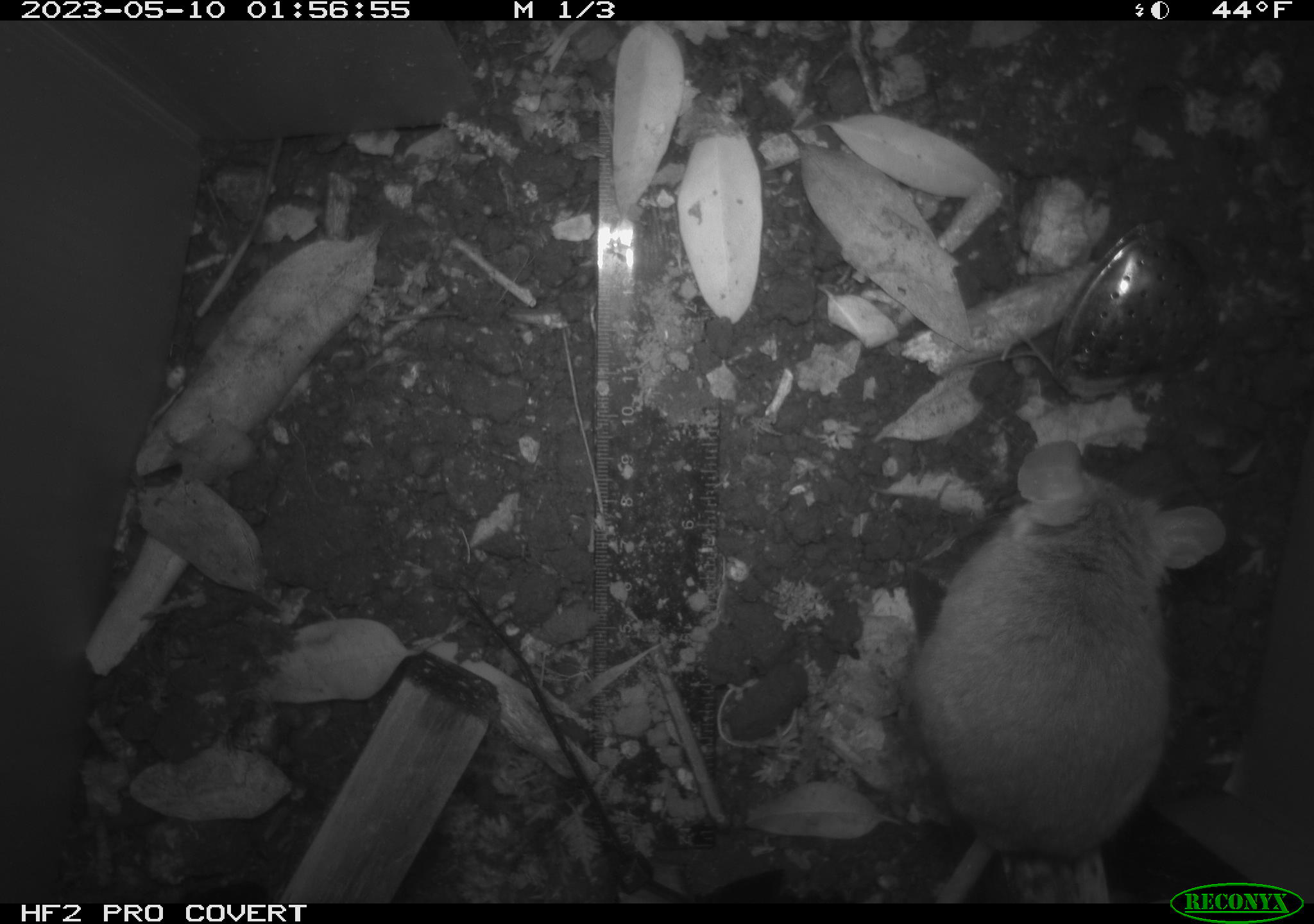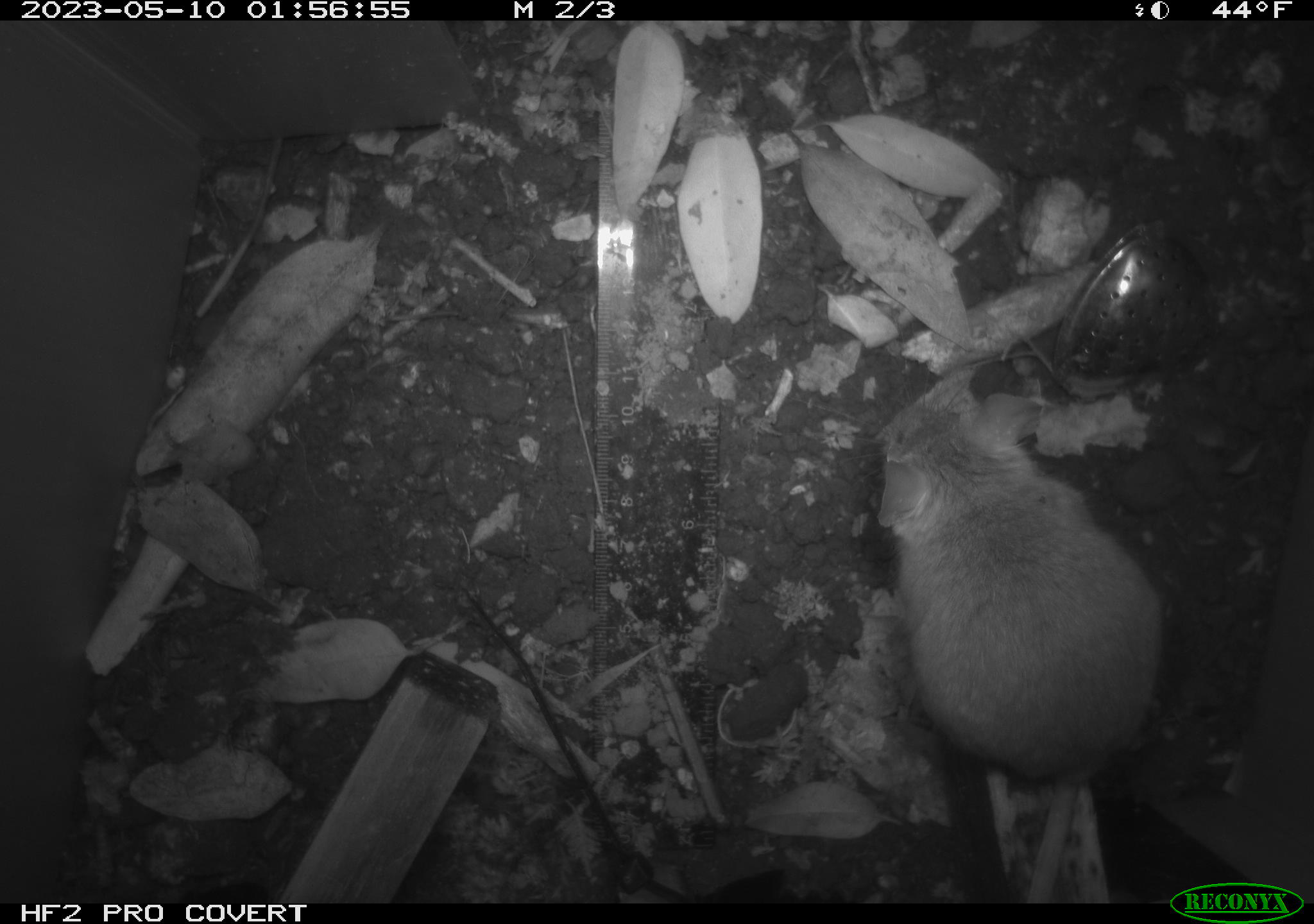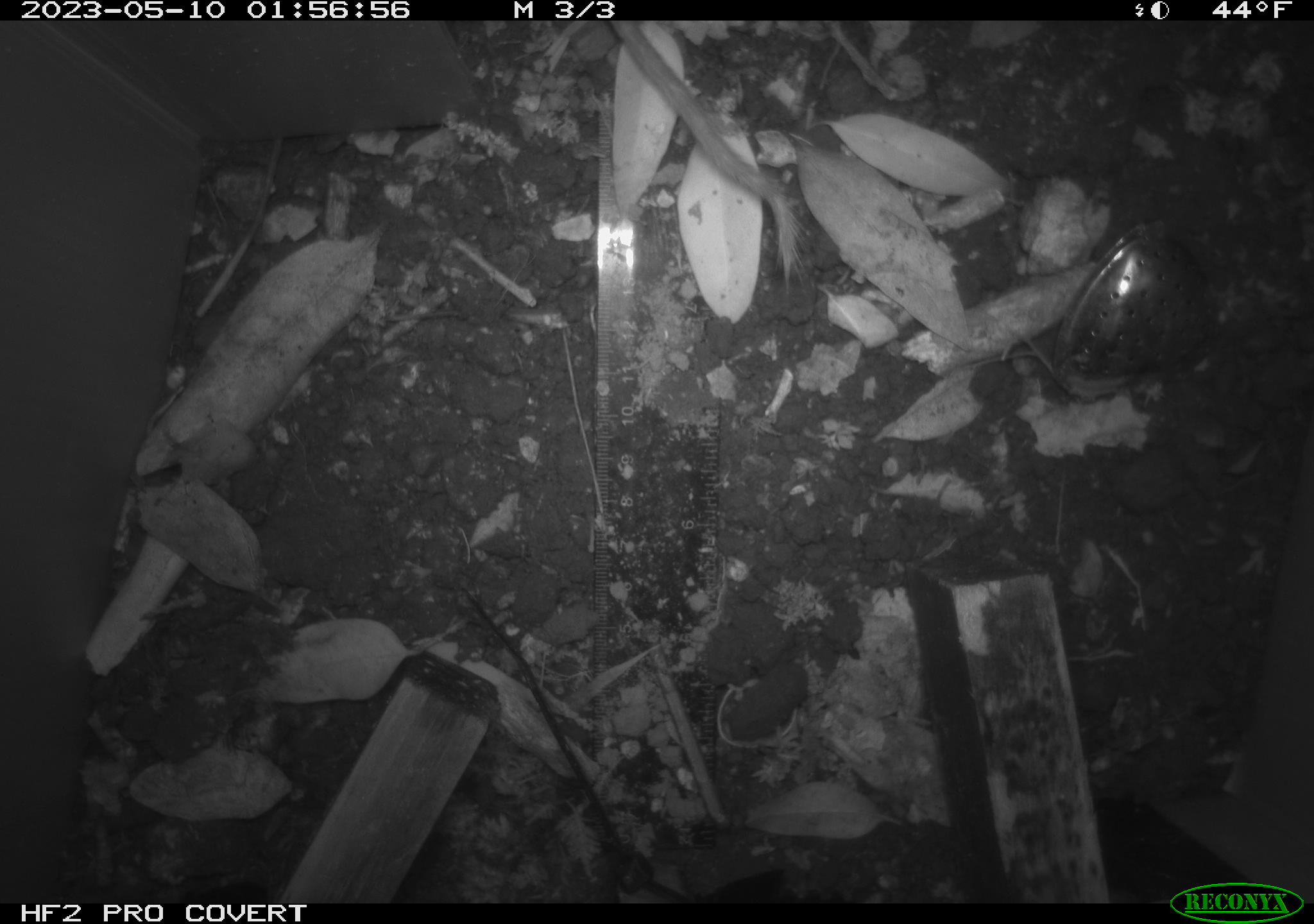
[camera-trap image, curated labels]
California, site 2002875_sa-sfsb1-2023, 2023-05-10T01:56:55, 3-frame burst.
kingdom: Animalia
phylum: Chordata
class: Mammalia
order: Rodentia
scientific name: Rodentia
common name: mouse species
Mouse species (Rodentia).